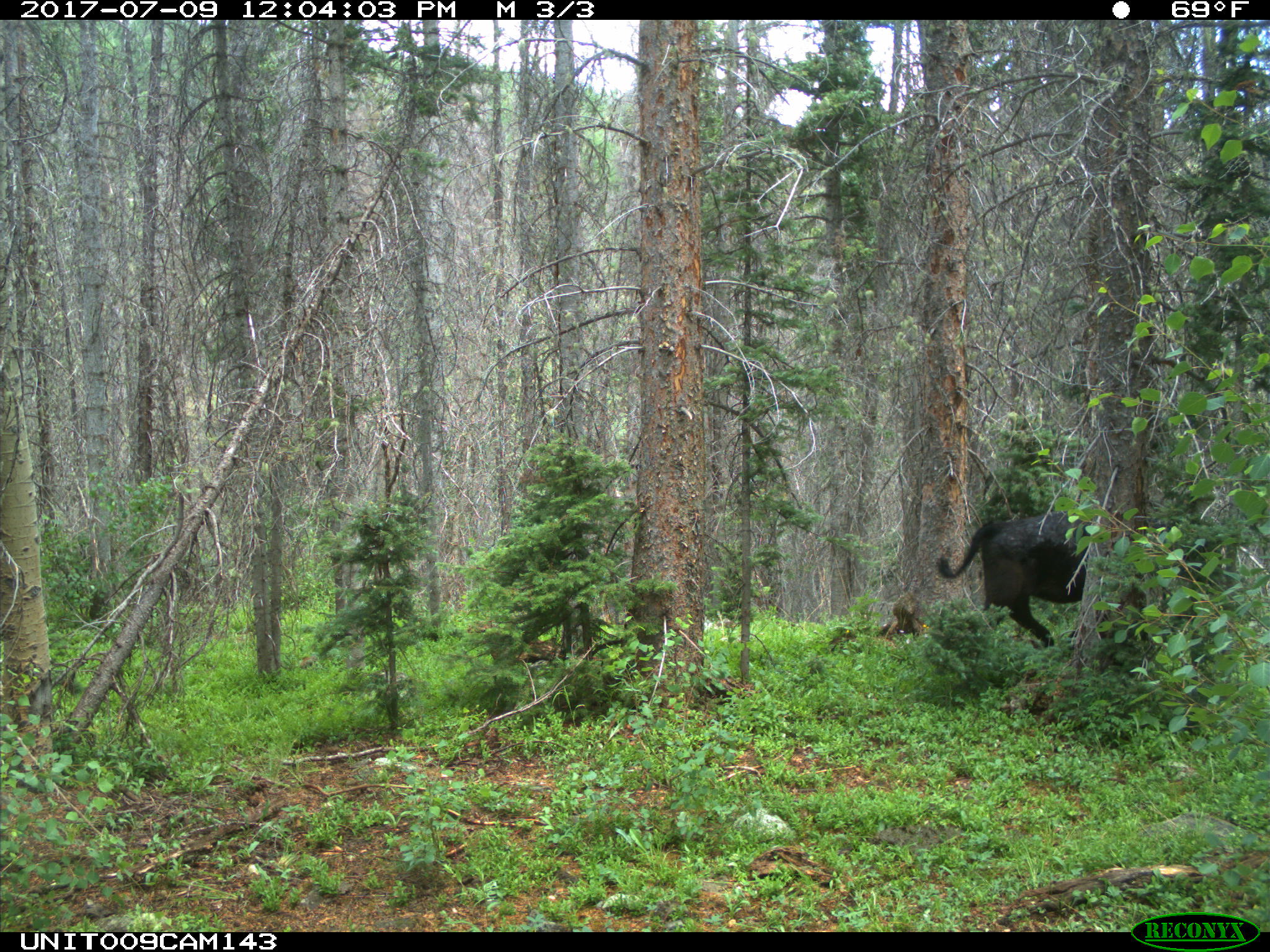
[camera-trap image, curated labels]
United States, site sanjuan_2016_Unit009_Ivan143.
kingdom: Animalia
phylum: Chordata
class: Mammalia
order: Artiodactyla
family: Bovidae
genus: Bos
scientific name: Bos taurus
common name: domestic cow